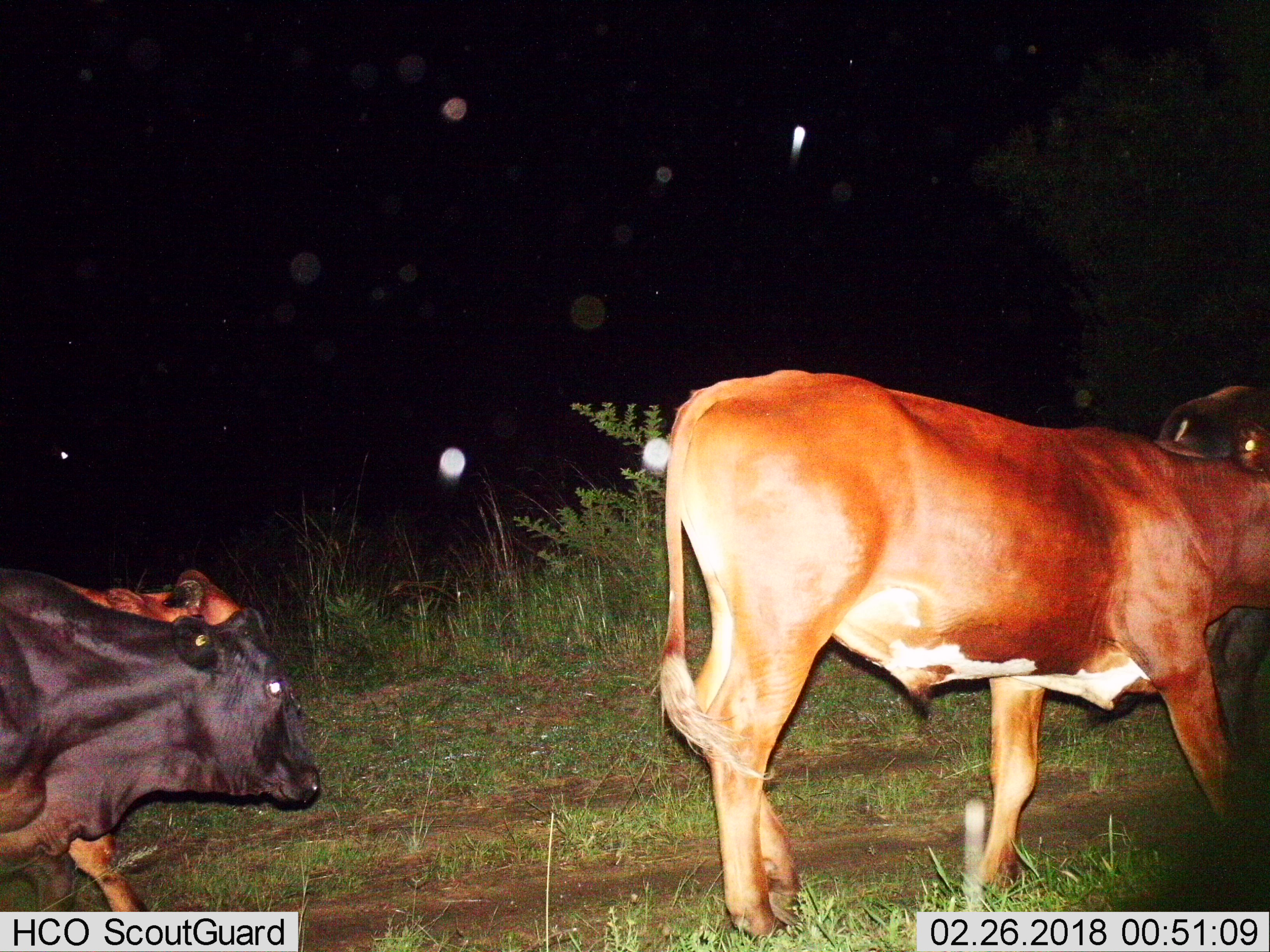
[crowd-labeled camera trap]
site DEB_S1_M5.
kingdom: Animalia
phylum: Chordata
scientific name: Vertebrata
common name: domestic animal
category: domesticanimal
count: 4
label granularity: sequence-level